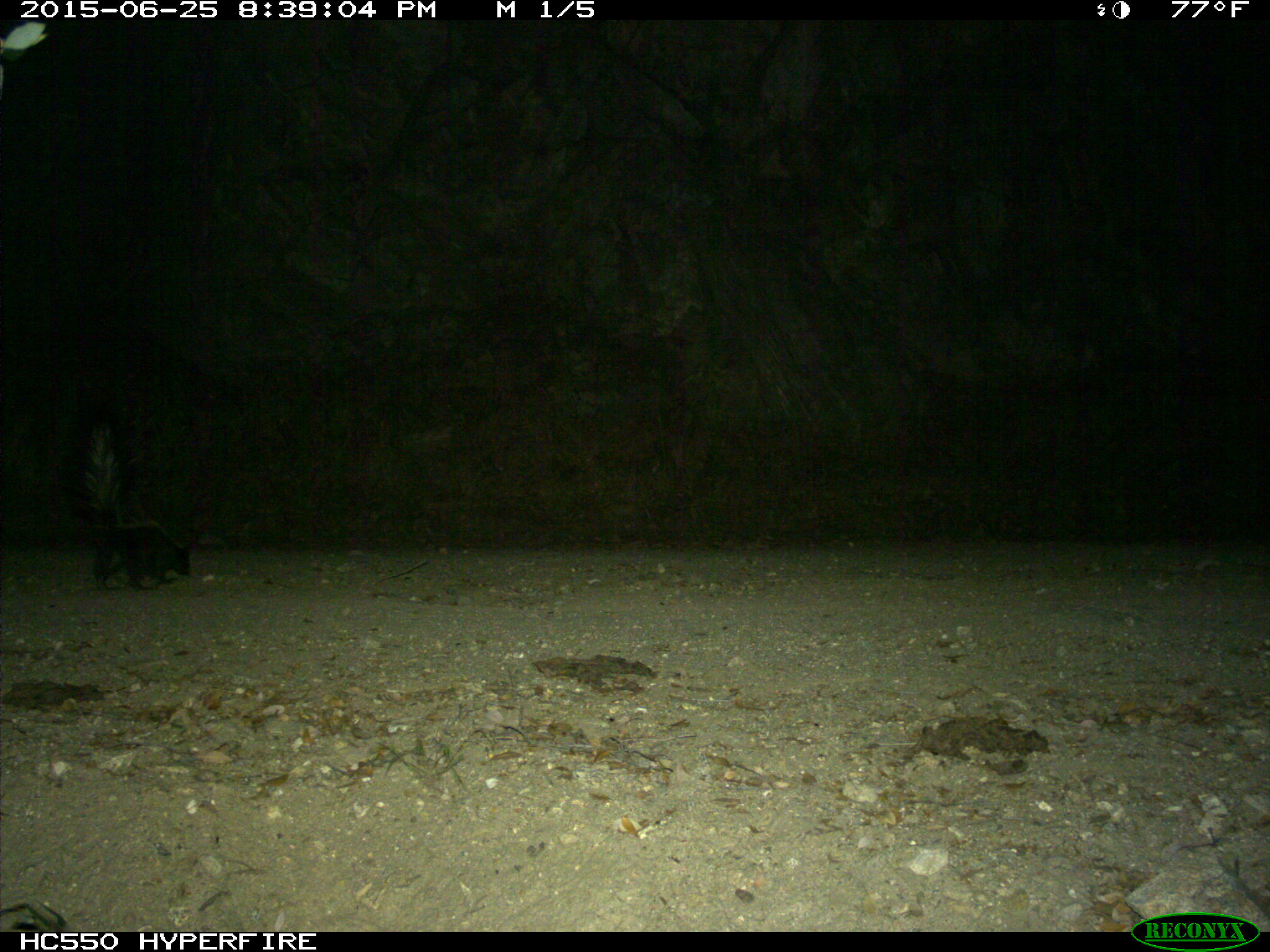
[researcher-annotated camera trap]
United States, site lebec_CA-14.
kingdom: Animalia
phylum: Chordata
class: Mammalia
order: Carnivora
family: Mephitidae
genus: Mephitis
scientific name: Mephitis mephitis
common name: striped skunk